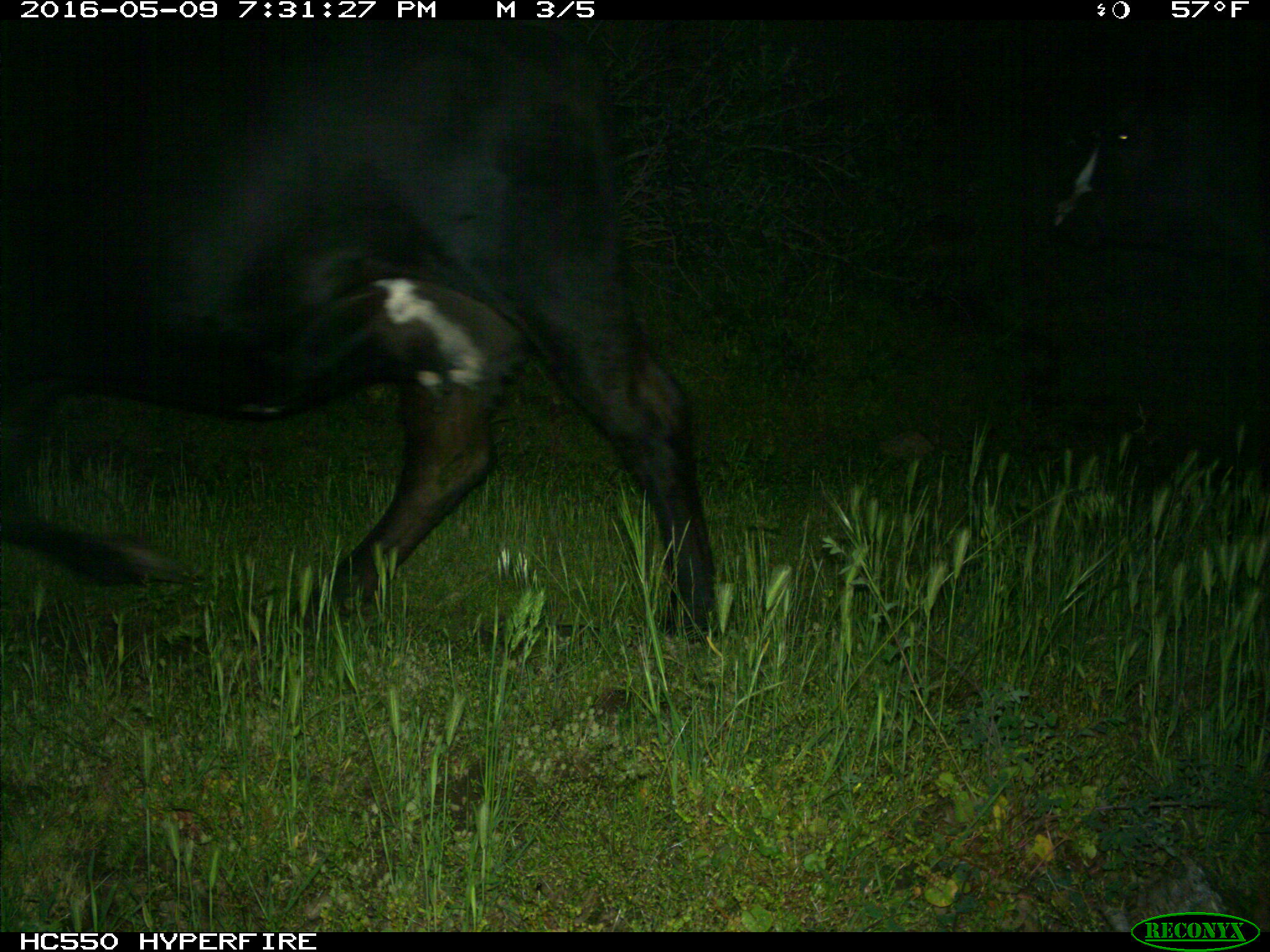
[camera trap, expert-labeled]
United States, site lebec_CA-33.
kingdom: Animalia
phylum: Chordata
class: Mammalia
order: Artiodactyla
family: Bovidae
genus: Bos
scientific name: Bos taurus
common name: domestic cow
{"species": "Bos taurus (domestic cow)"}